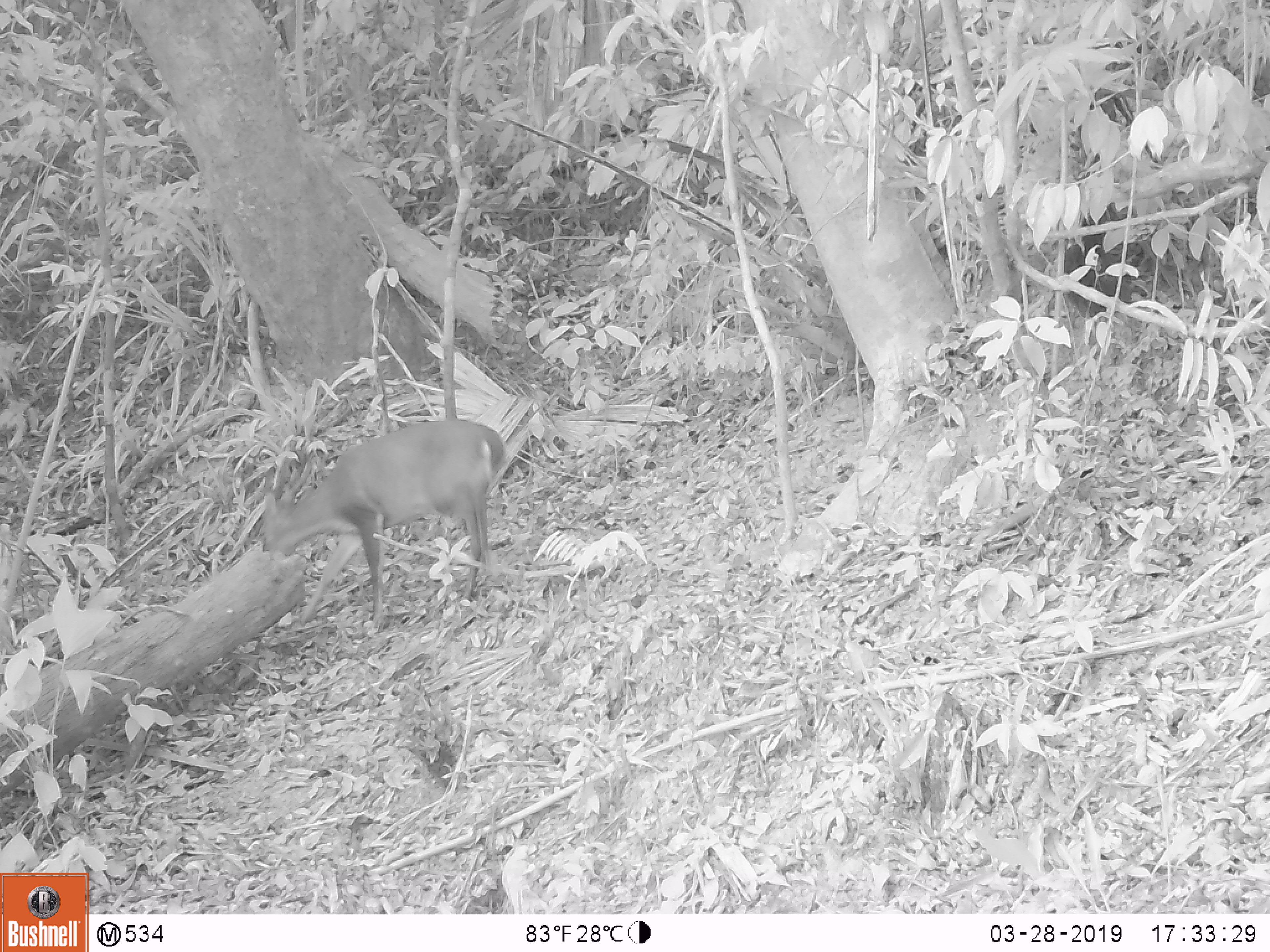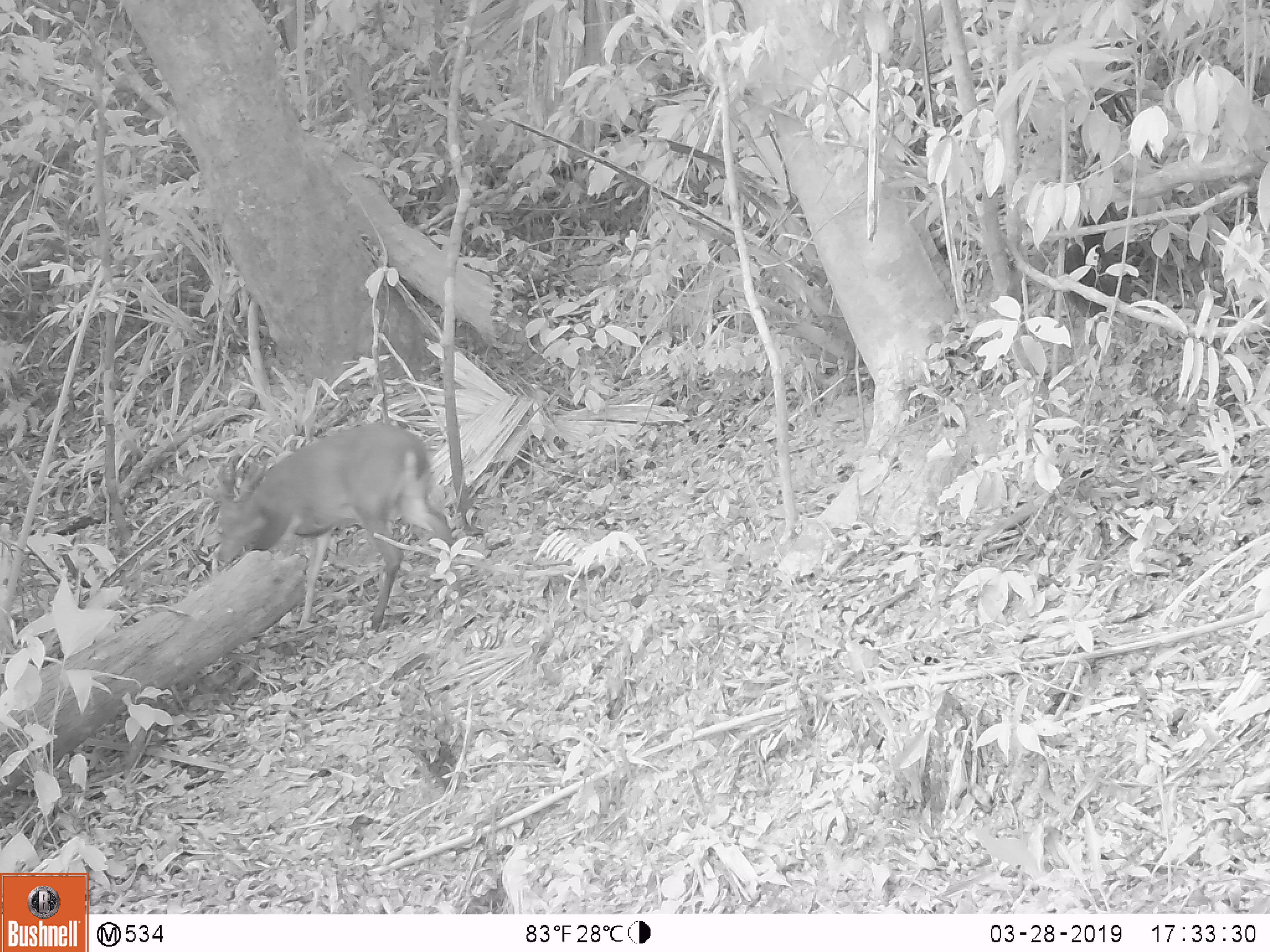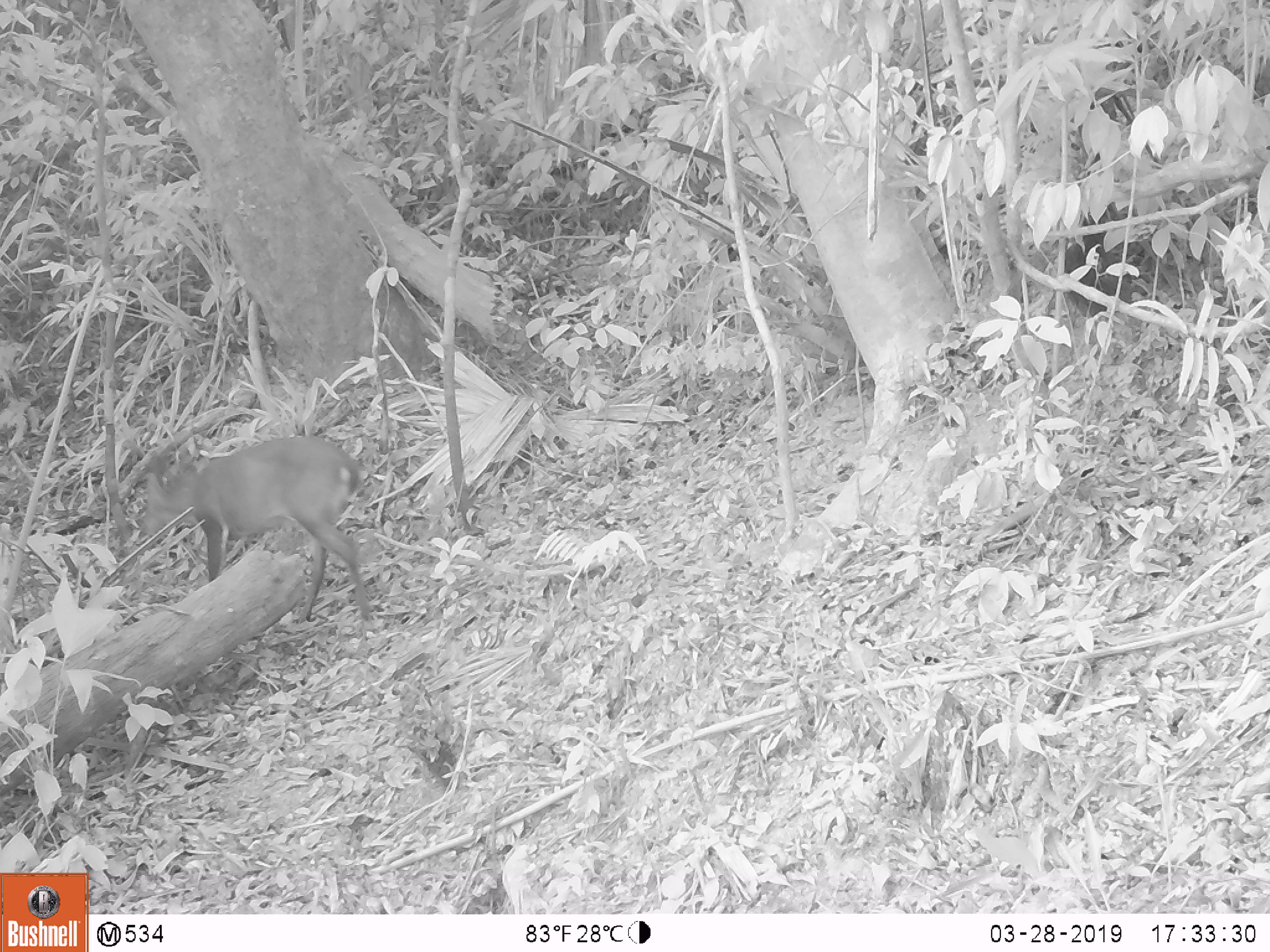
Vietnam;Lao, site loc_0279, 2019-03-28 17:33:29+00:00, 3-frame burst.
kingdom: Animalia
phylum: Chordata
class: Mammalia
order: Artiodactyla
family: Cervidae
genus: Muntiacus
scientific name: Muntiacus vuquangensis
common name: large-antlered muntjac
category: large antlered muntjac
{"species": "large antlered muntjac (large-antlered muntjac) (Muntiacus vuquangensis)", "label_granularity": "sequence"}